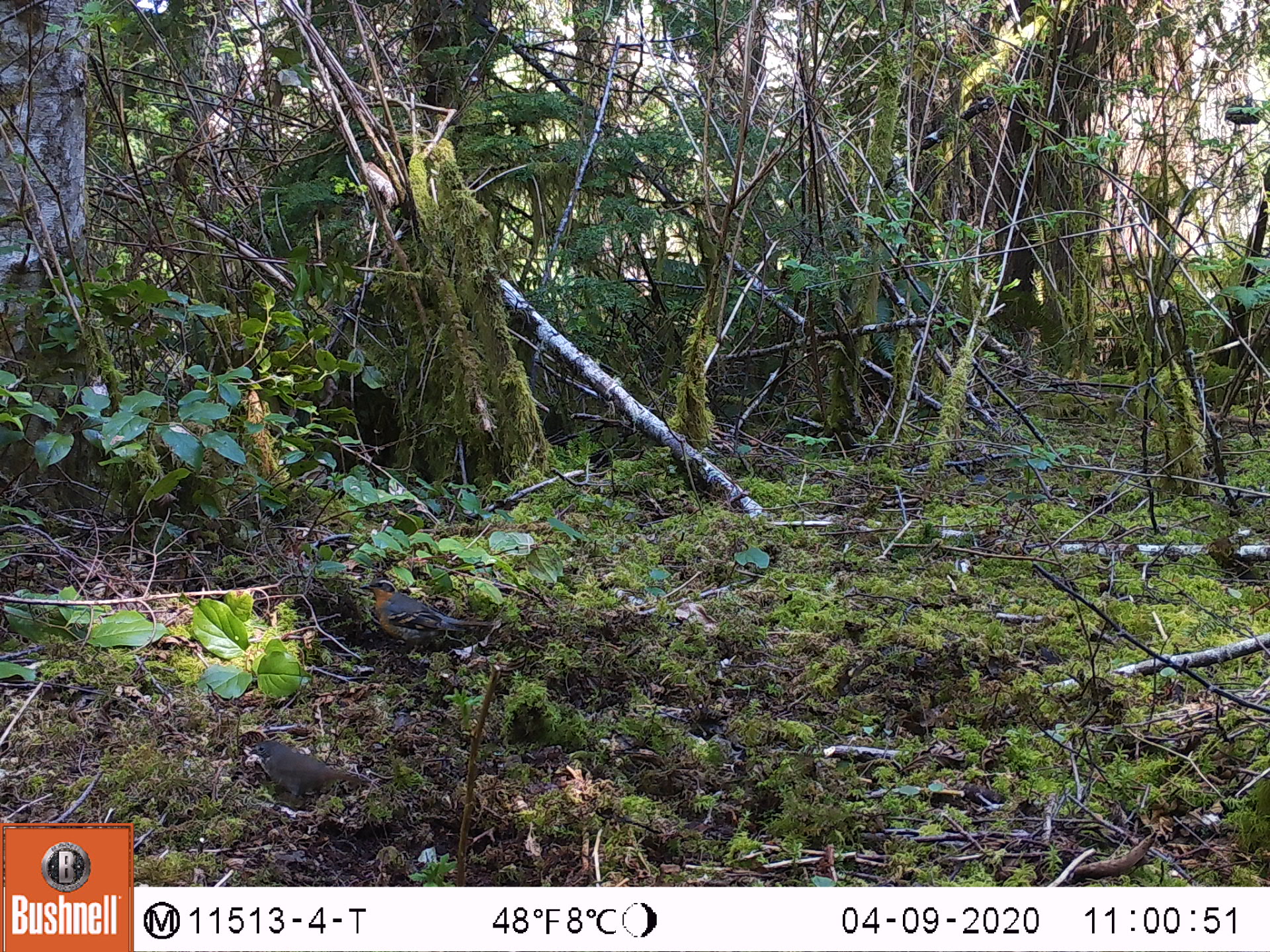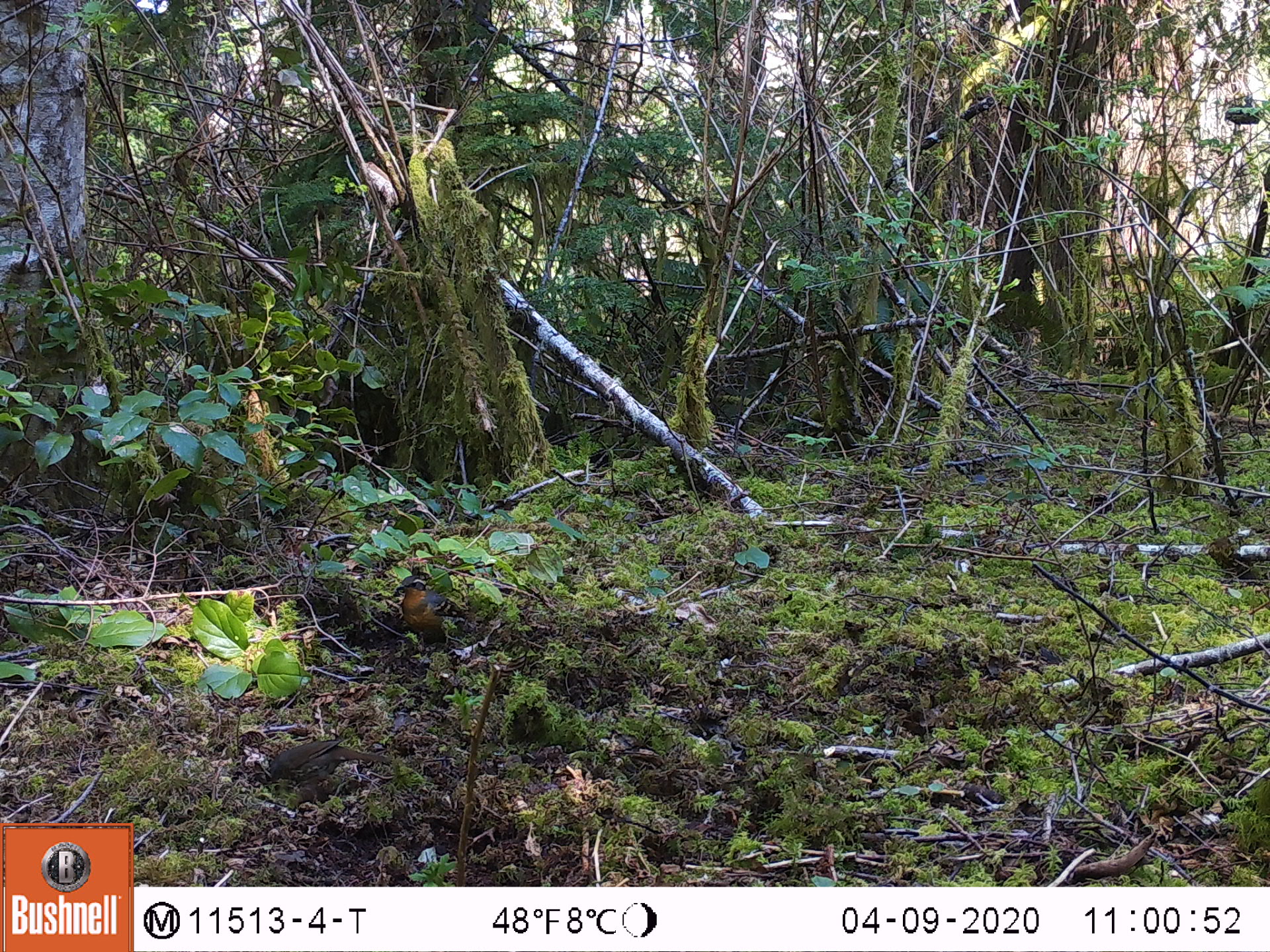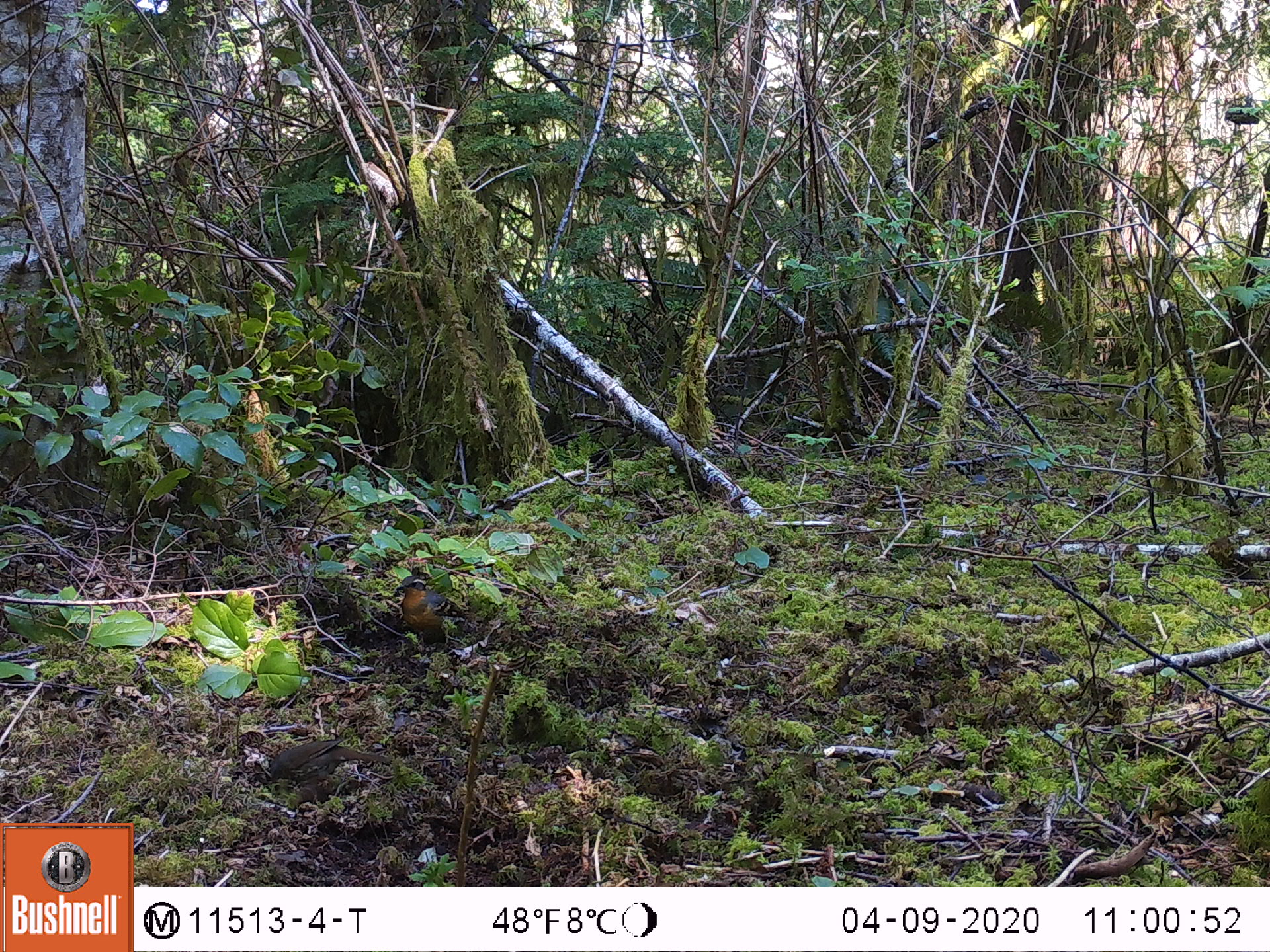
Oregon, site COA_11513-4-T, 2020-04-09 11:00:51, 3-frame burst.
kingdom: Animalia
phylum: Chordata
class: Aves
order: Passeriformes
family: Turdidae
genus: Ixoreus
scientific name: Ixoreus naevius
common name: varied thrush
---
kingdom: Animalia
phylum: Chordata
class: Aves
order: Passeriformes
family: Turdidae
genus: Catharus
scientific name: Catharus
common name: brown thrushes and nightingale-thrushes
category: catharus species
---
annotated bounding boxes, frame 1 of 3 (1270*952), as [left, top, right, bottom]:
varied thrush: [242, 728, 370, 806]; [362, 579, 490, 654]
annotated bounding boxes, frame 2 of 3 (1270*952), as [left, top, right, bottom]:
catharus species: [266, 741, 392, 789]; [394, 573, 473, 641]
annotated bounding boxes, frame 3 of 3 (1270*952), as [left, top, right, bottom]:
varied thrush: [396, 564, 472, 653]